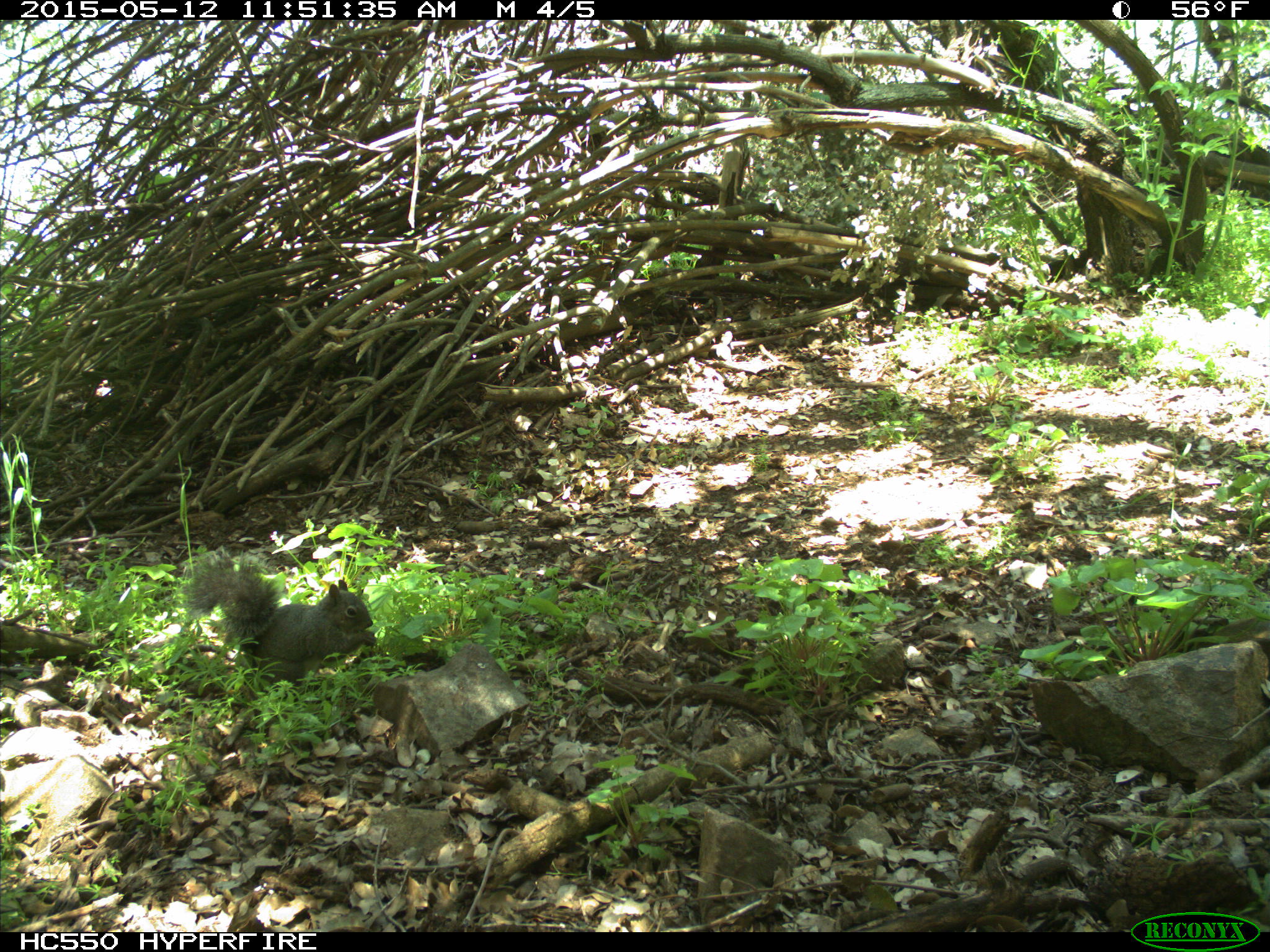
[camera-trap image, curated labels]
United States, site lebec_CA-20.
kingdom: Animalia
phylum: Chordata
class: Mammalia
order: Rodentia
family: Sciuridae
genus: Sciurus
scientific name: Sciurus carolinensis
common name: eastern gray squirrel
Sciurus carolinensis (eastern gray squirrel).